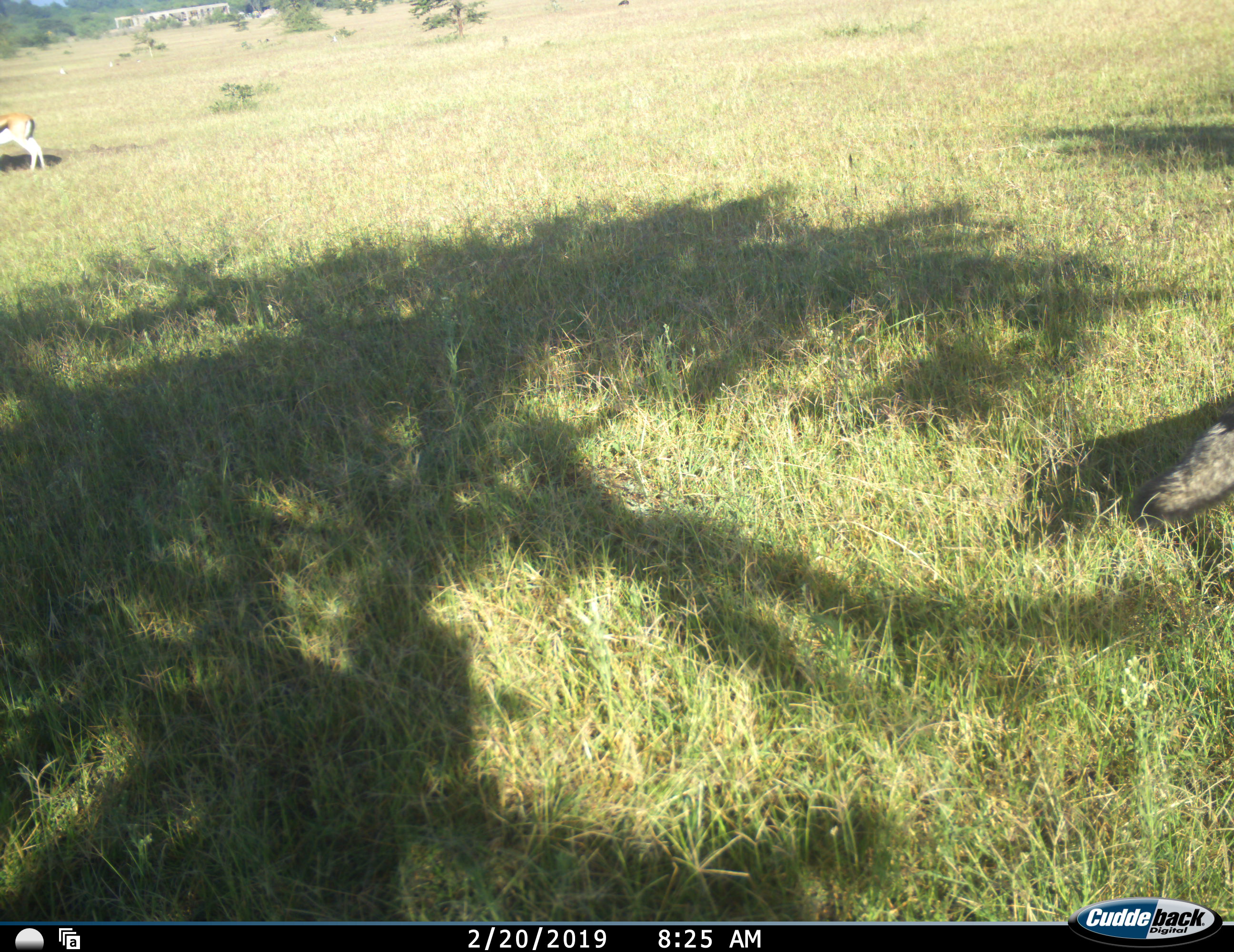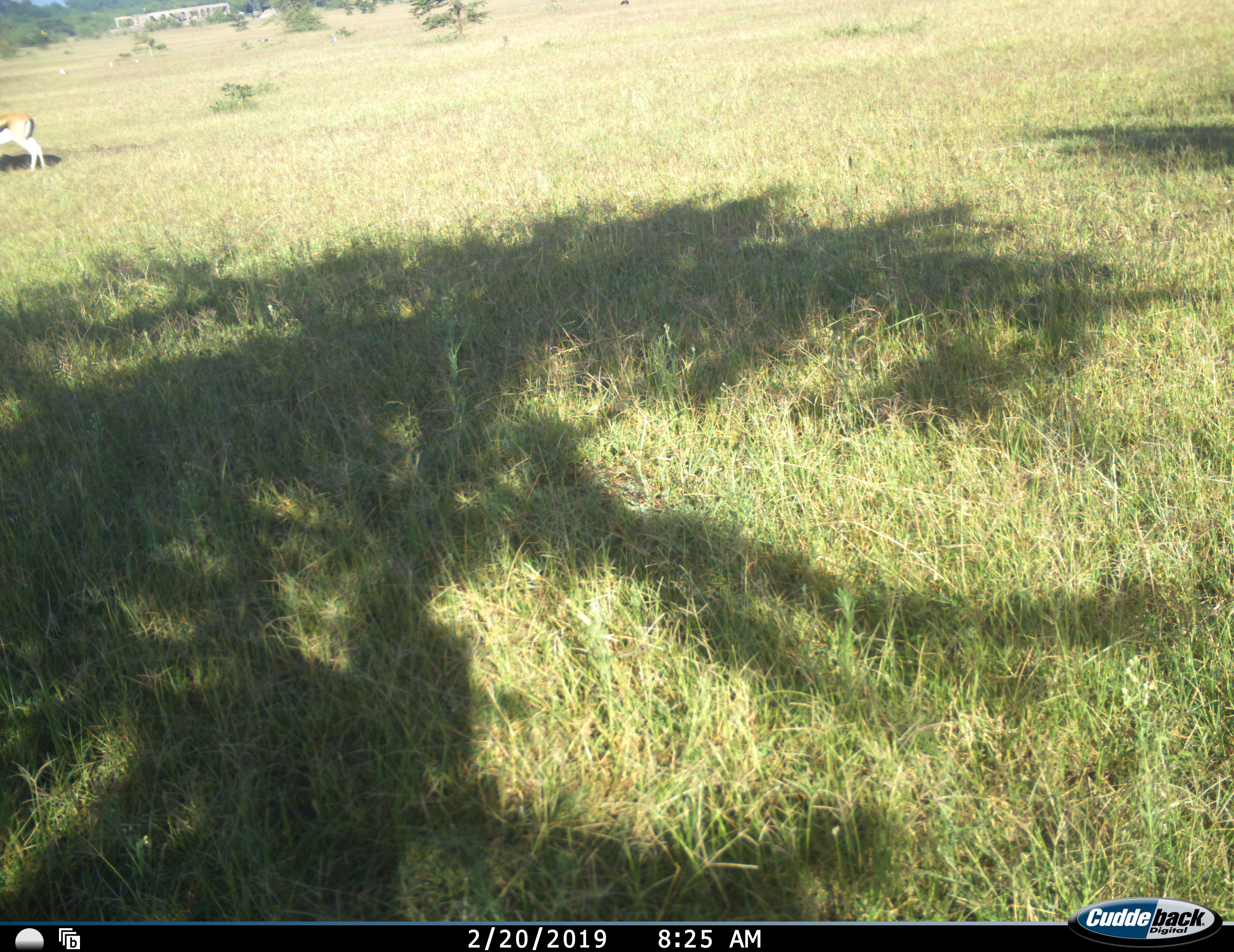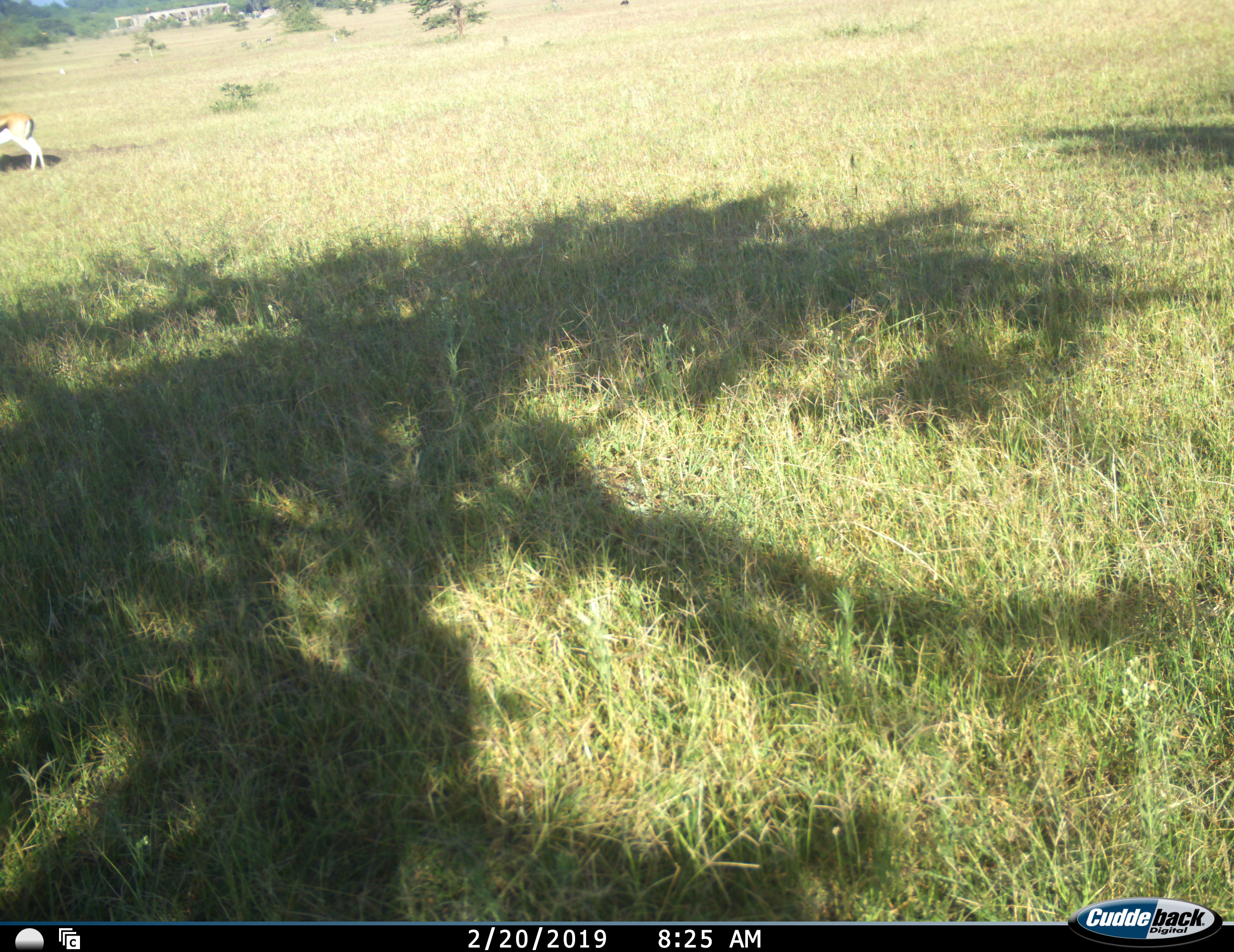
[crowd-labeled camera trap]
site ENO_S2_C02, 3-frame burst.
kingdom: Animalia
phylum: Chordata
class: Mammalia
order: Artiodactyla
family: Bovidae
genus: Eudorcas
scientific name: Eudorcas thomsonii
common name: thomson's gazelle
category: gazellethomsons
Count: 1.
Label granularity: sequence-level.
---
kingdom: Animalia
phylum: Chordata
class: Mammalia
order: Carnivora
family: Canidae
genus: Lupulella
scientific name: Lupulella mesomelas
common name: black-backed jackal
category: jackalblackbacked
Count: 1.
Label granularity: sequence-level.